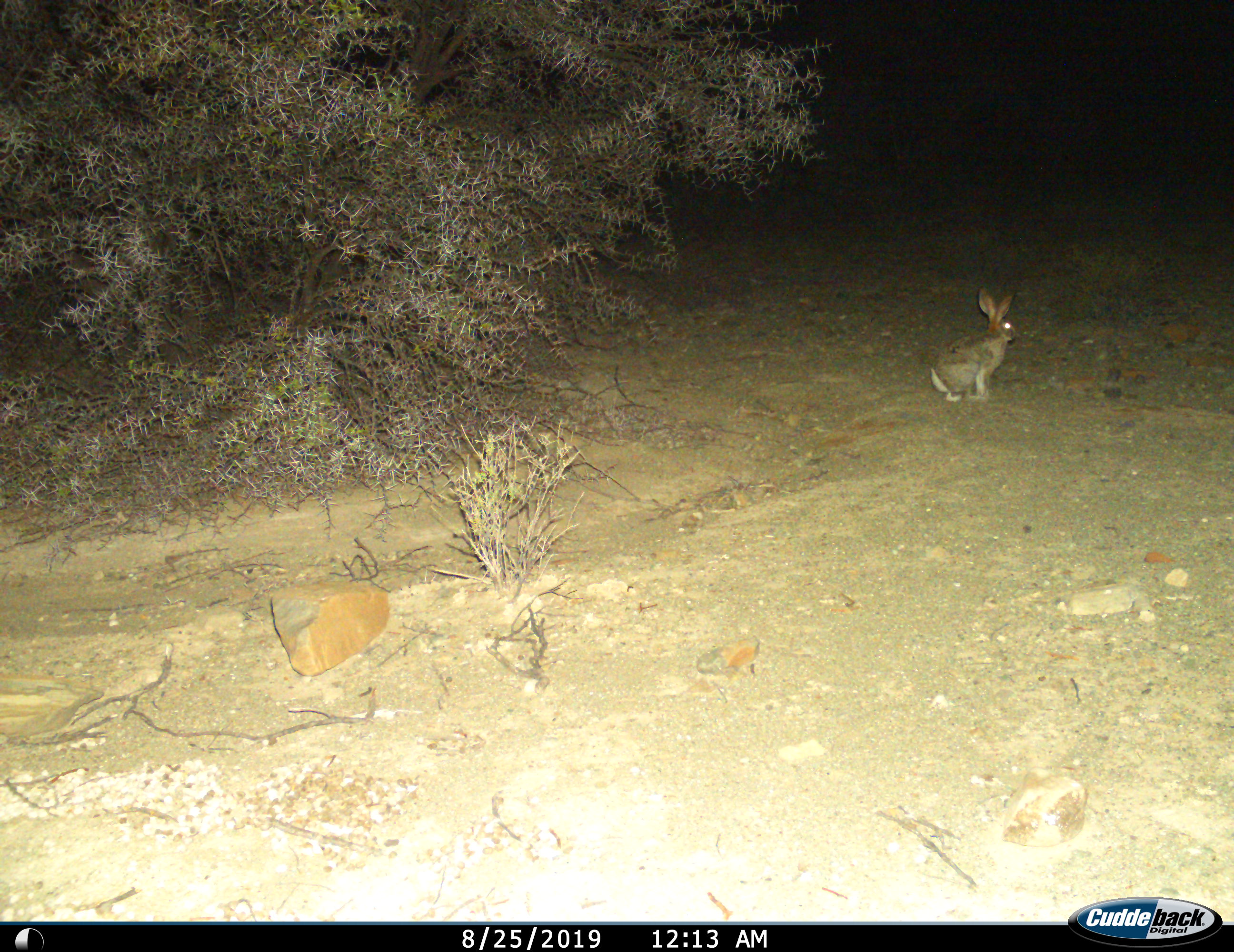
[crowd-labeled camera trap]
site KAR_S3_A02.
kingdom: Animalia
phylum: Chordata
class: Mammalia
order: Lagomorpha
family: Leporidae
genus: Lepus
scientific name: Lepus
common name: hare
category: hareunknown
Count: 1.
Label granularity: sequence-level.